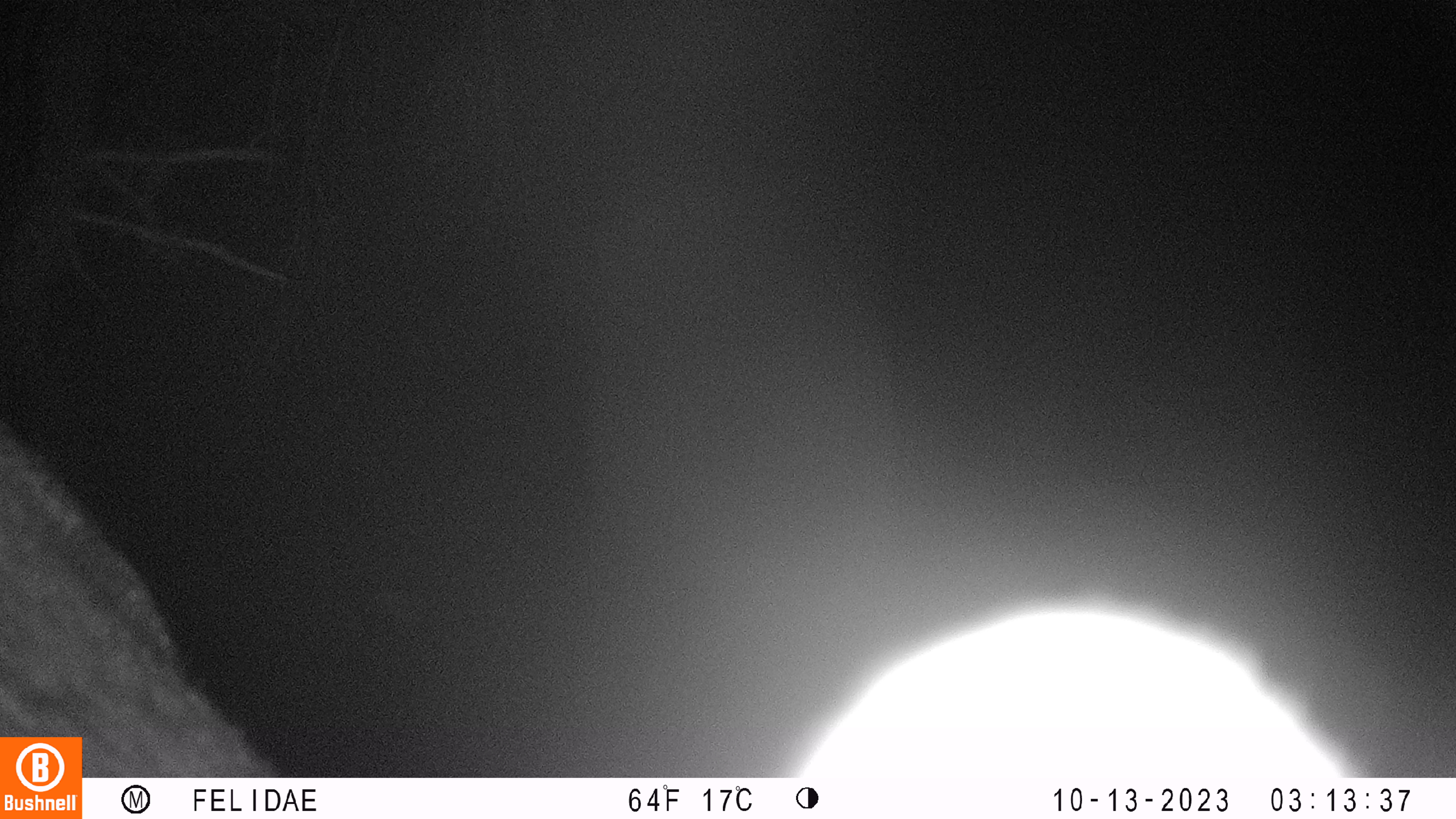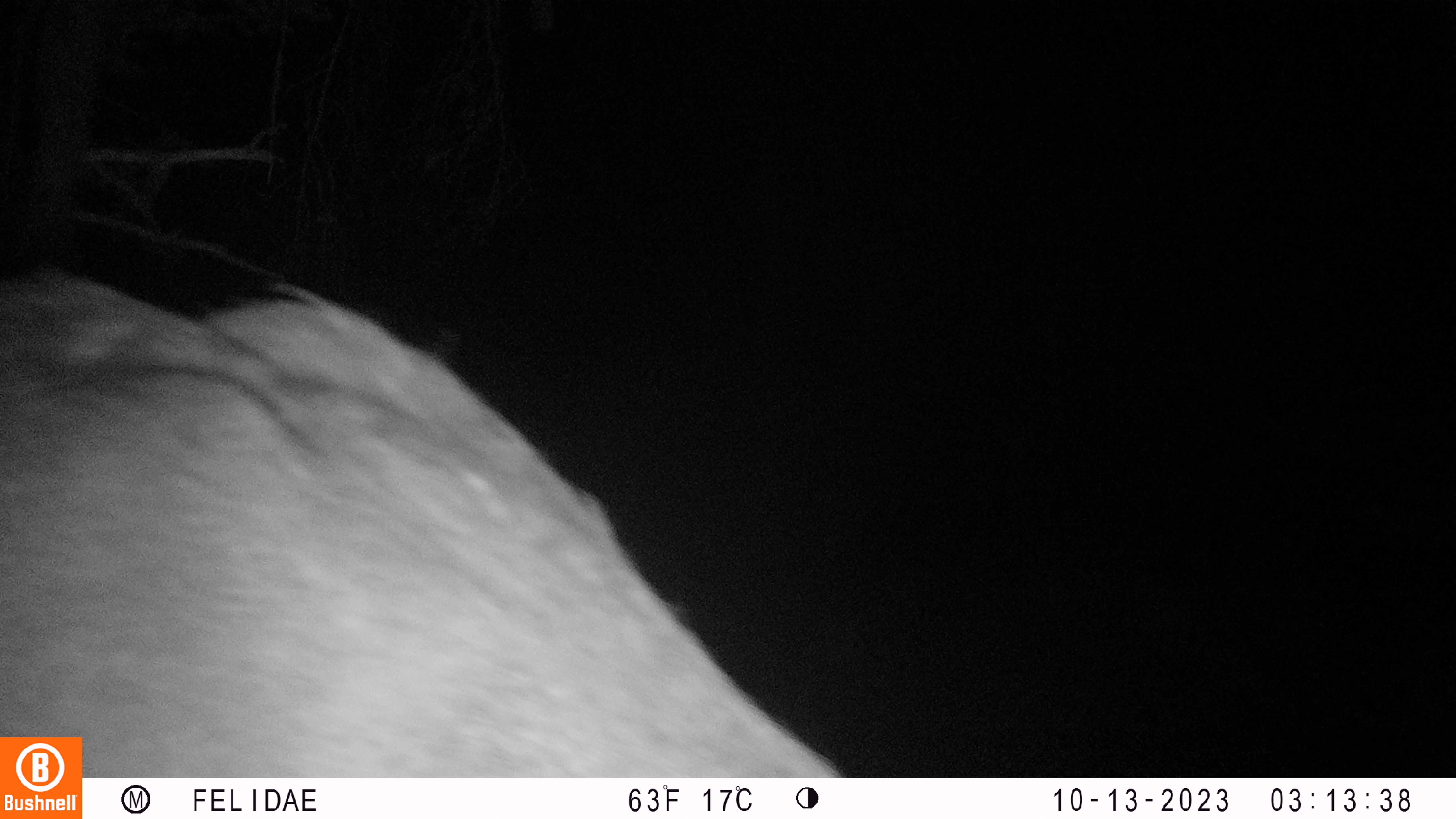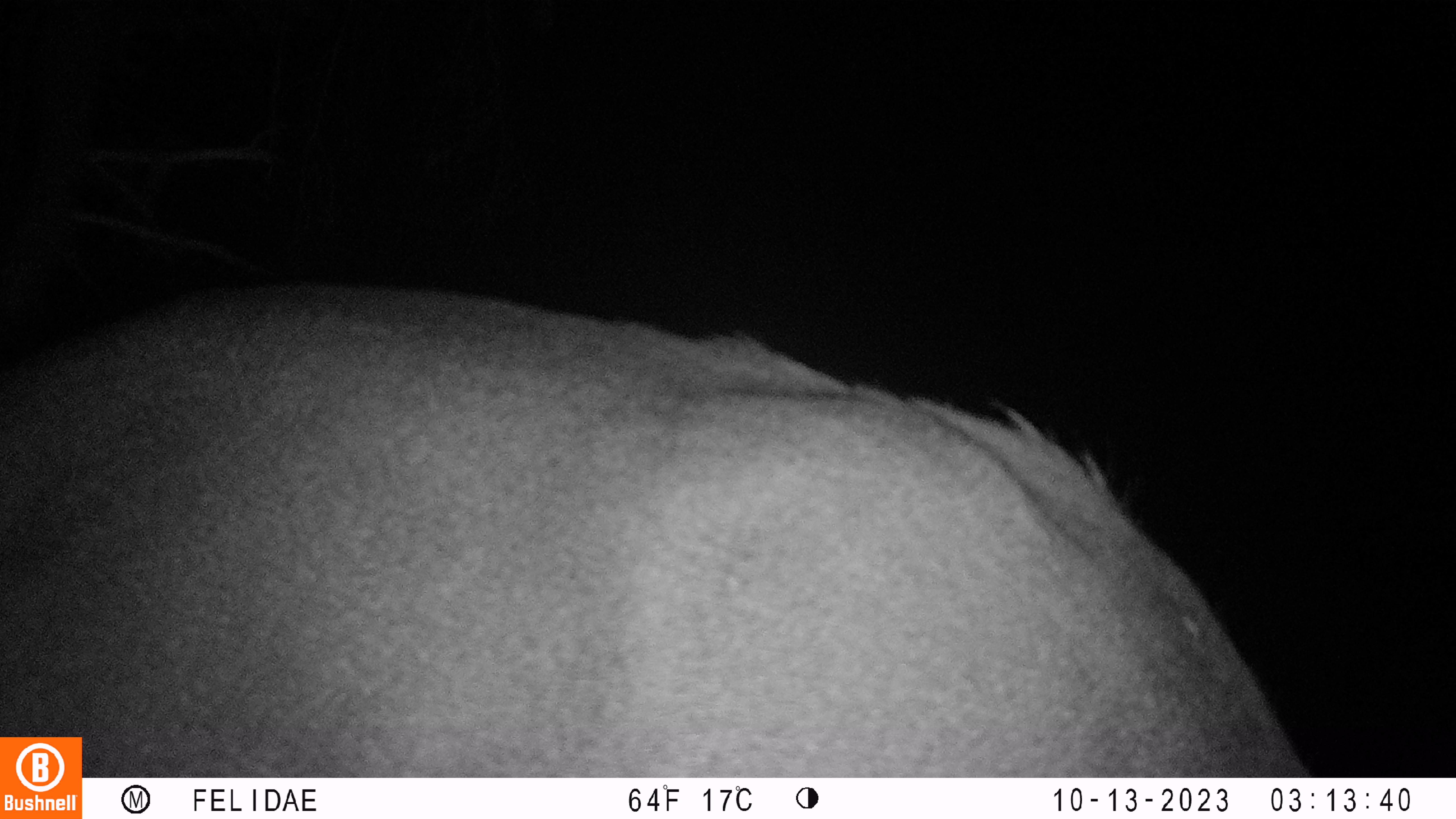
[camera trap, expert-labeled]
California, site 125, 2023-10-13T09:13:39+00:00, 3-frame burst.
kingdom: Animalia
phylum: Chordata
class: Mammalia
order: Artiodactyla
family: Cervidae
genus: Odocoileus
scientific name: Odocoileus hemionus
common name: mule deer